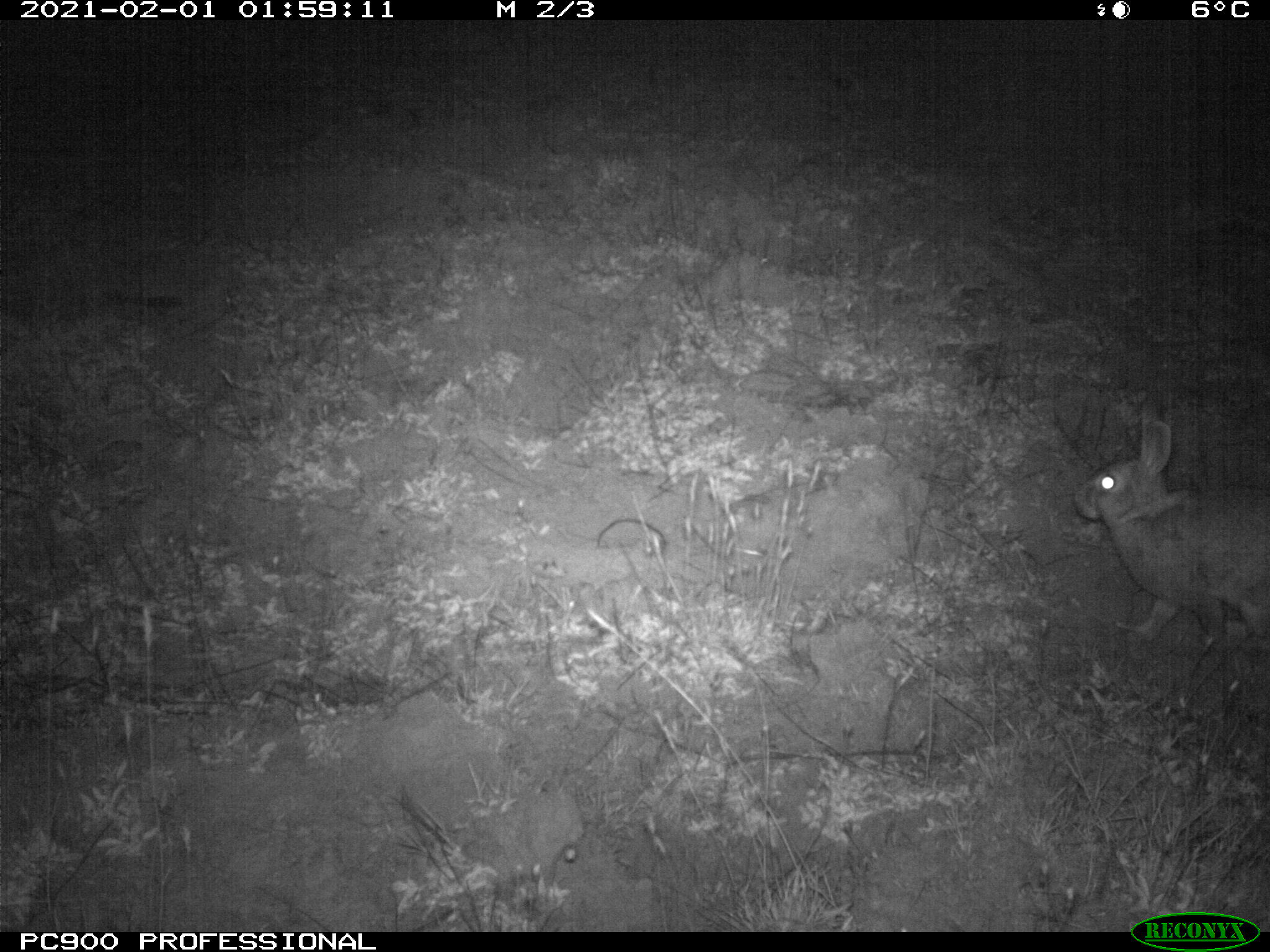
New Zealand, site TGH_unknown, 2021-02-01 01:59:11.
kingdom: Animalia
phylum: Chordata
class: Mammalia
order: Lagomorpha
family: Leporidae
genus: Oryctolagus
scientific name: Oryctolagus cuniculus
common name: european rabbit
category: rabbit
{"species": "rabbit (european rabbit) (Oryctolagus cuniculus)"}